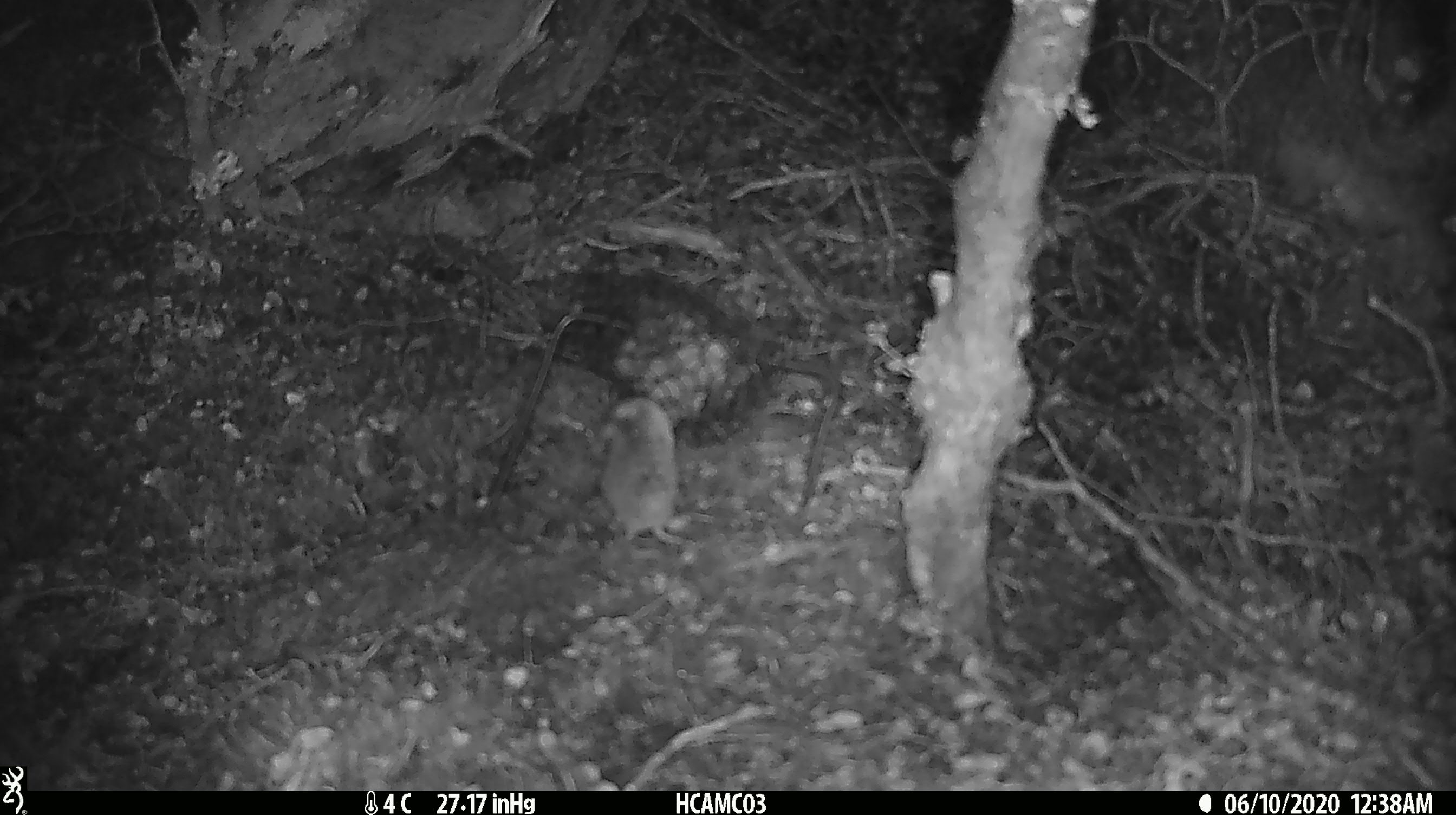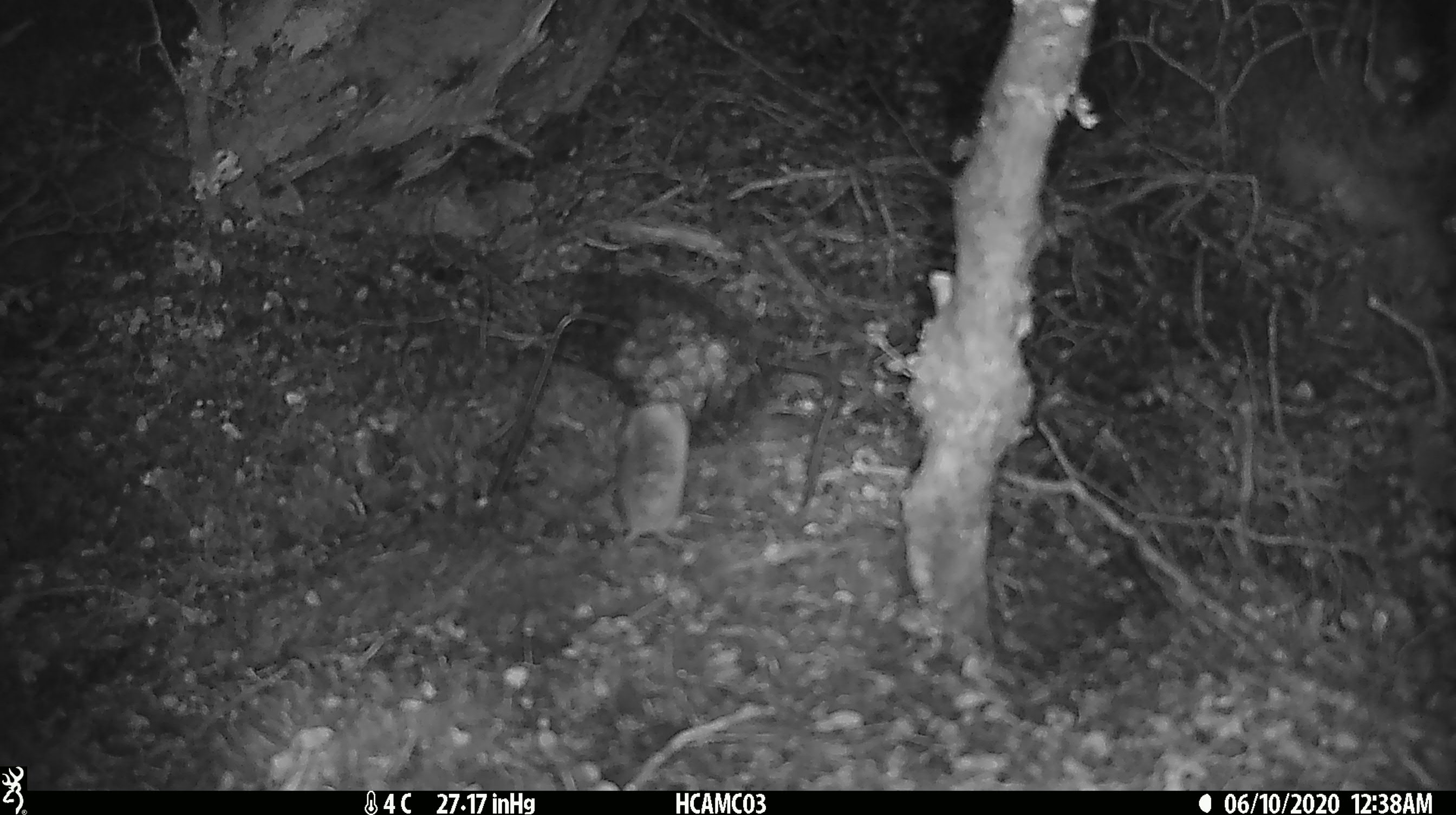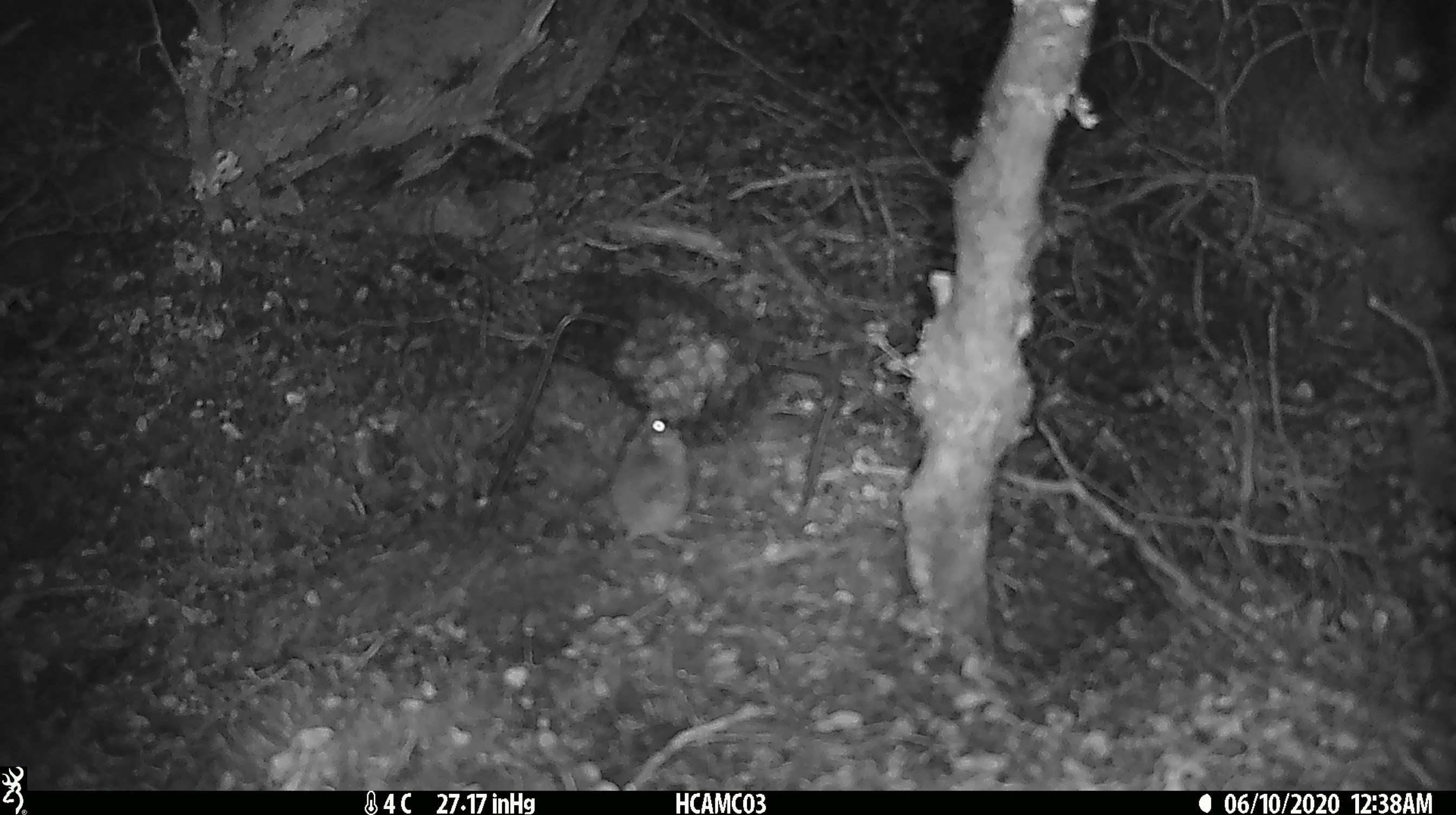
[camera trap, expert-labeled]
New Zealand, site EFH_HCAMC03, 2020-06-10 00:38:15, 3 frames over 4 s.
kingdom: Animalia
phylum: Chordata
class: Mammalia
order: Rodentia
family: Muridae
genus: Mus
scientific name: Mus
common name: mouse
Mouse (Mus).